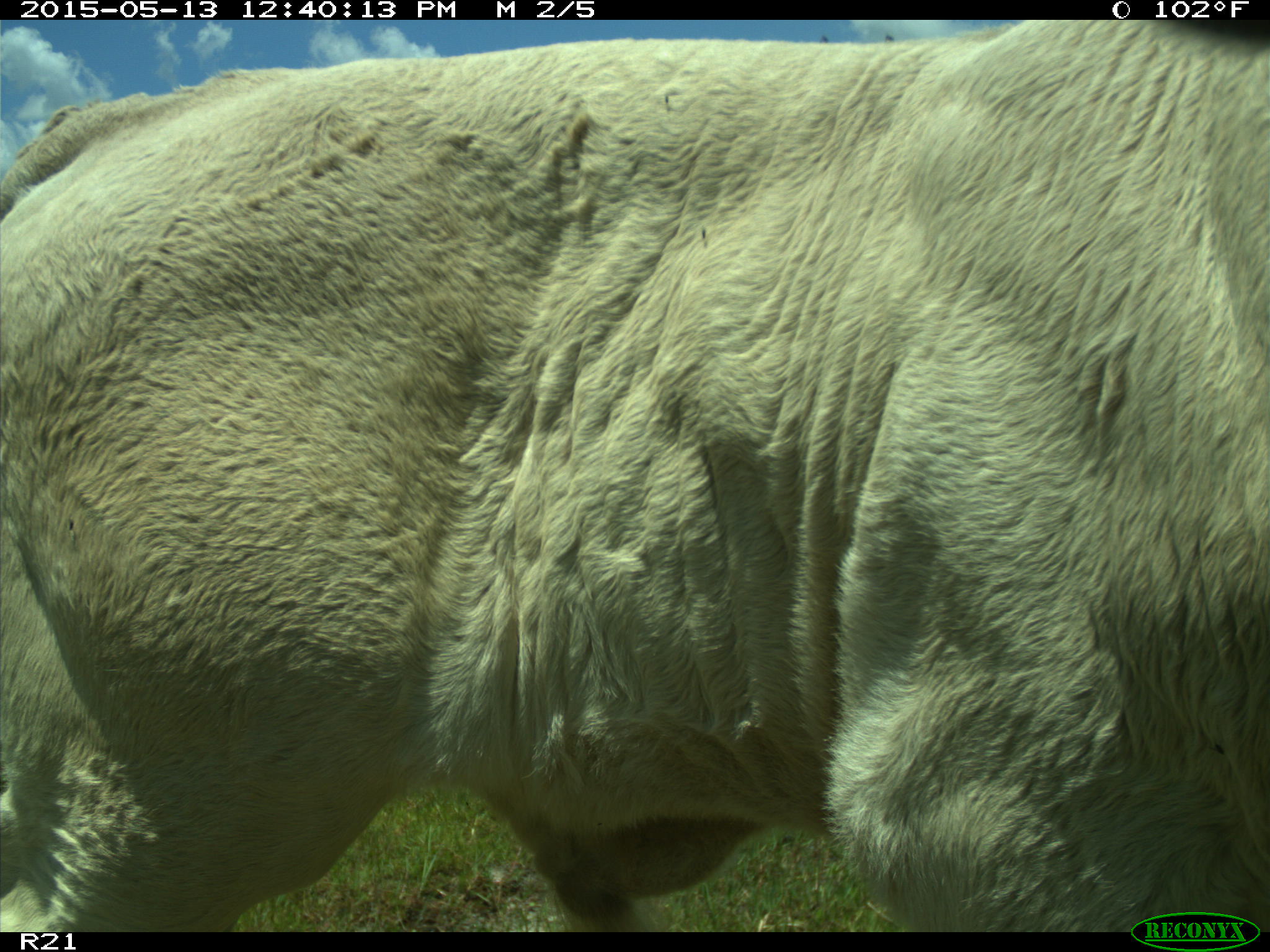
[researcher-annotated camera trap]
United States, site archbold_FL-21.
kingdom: Animalia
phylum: Chordata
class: Mammalia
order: Artiodactyla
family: Bovidae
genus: Bos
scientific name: Bos taurus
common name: domestic cow